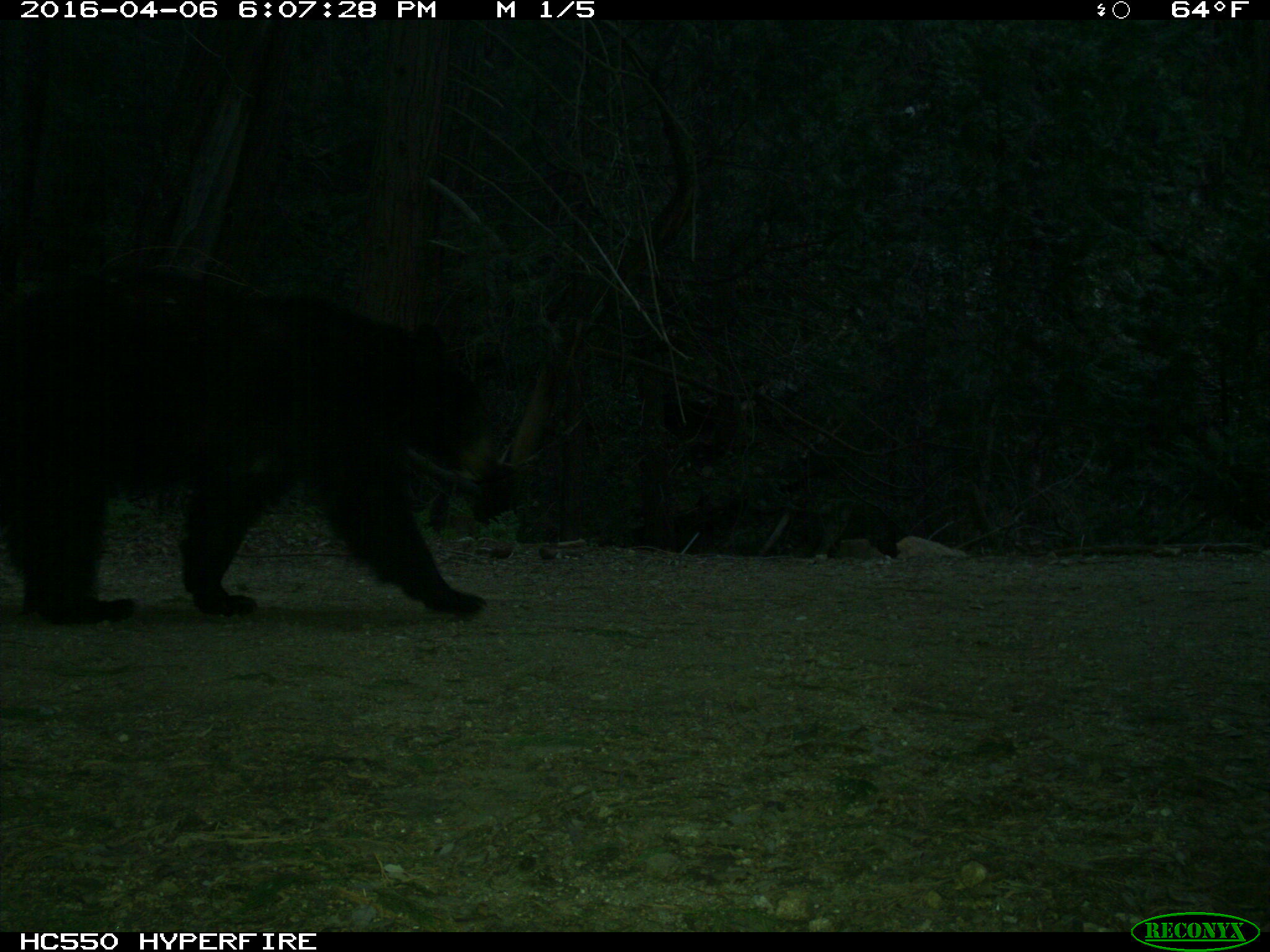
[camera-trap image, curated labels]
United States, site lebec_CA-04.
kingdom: Animalia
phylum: Chordata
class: Mammalia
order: Carnivora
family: Ursidae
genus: Ursus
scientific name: Ursus americanus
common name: american black bear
Ursus americanus (american black bear).